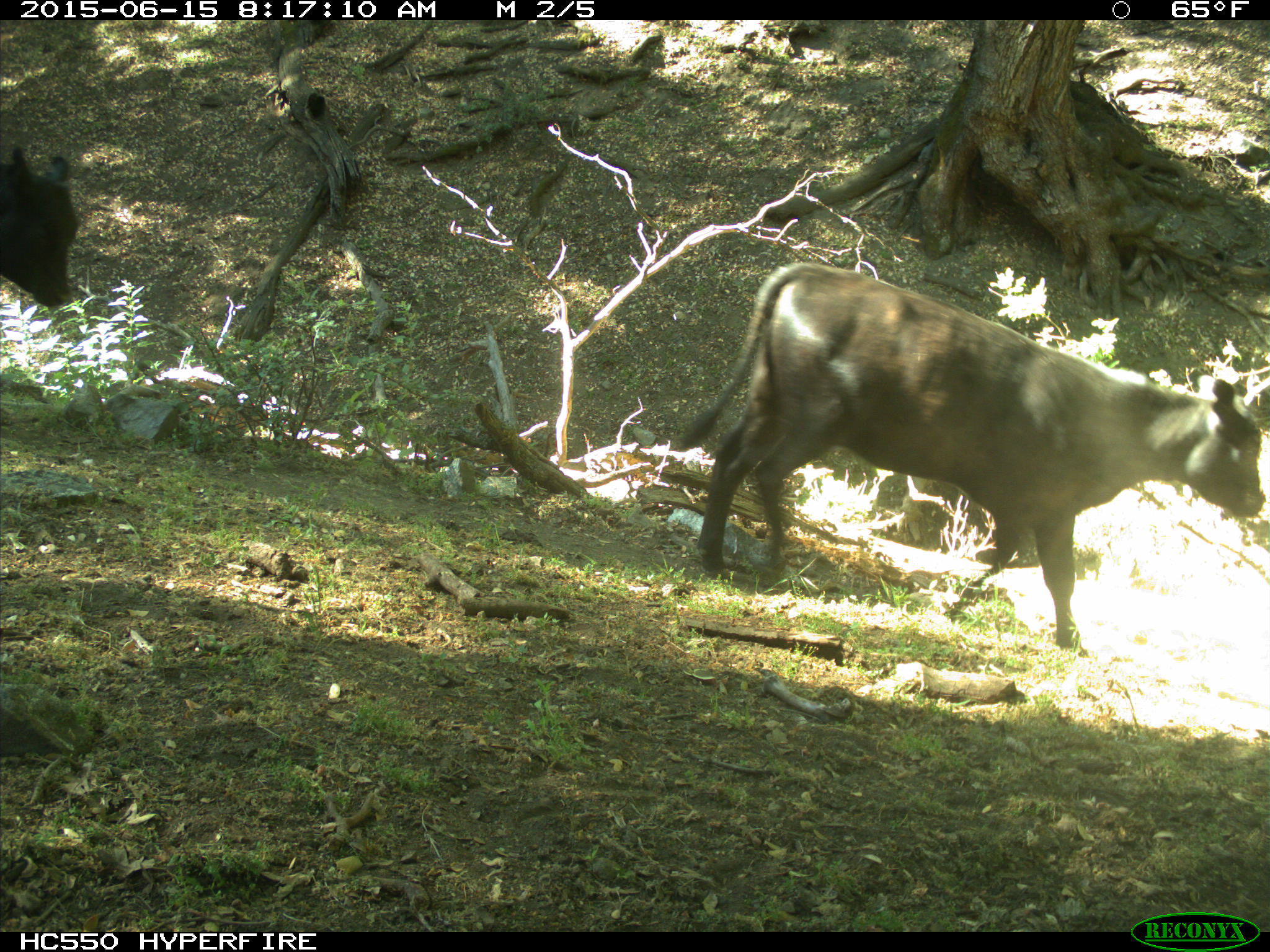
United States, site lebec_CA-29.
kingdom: Animalia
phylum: Chordata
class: Mammalia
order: Artiodactyla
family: Bovidae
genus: Bos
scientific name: Bos taurus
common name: domestic cow